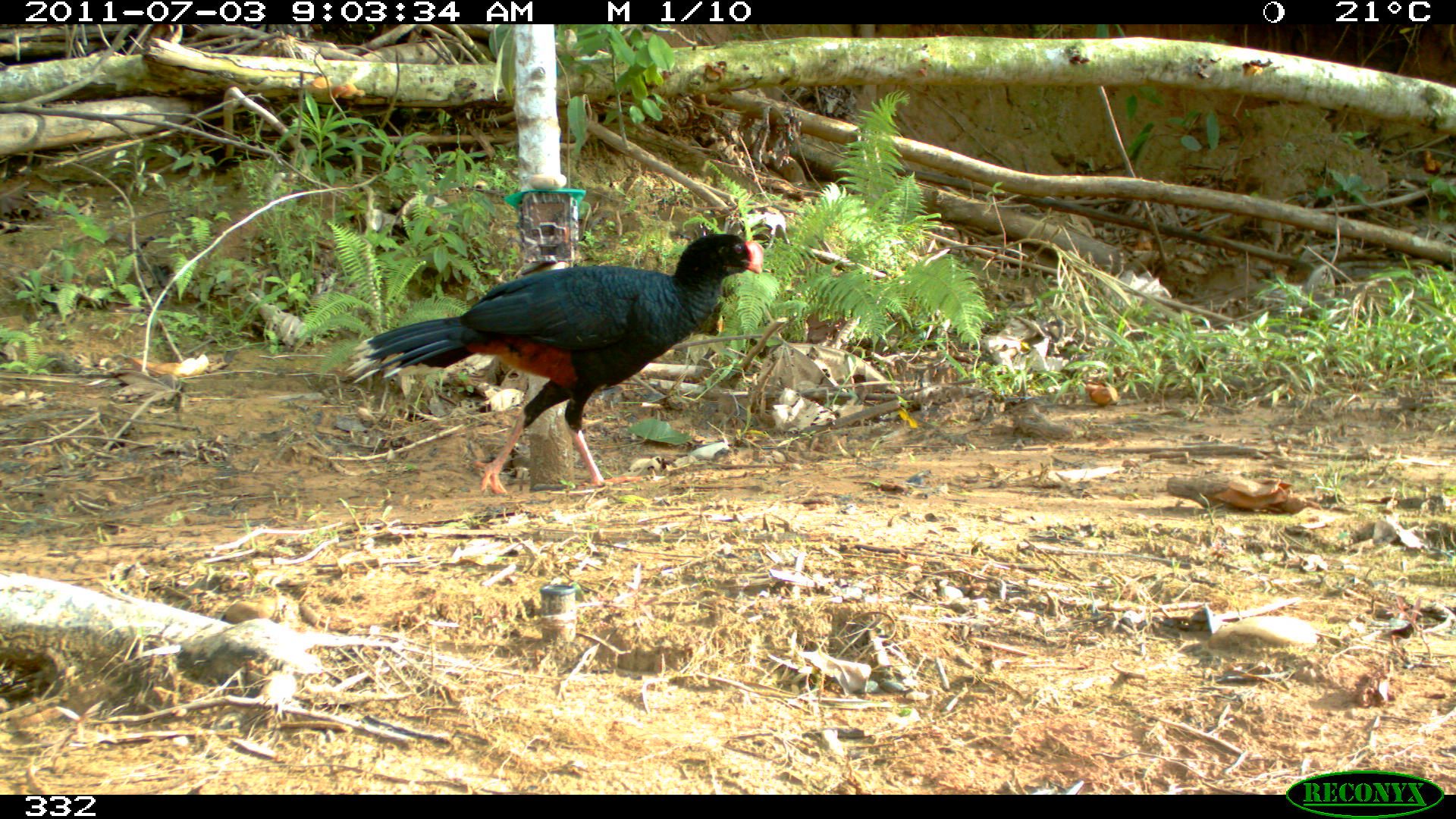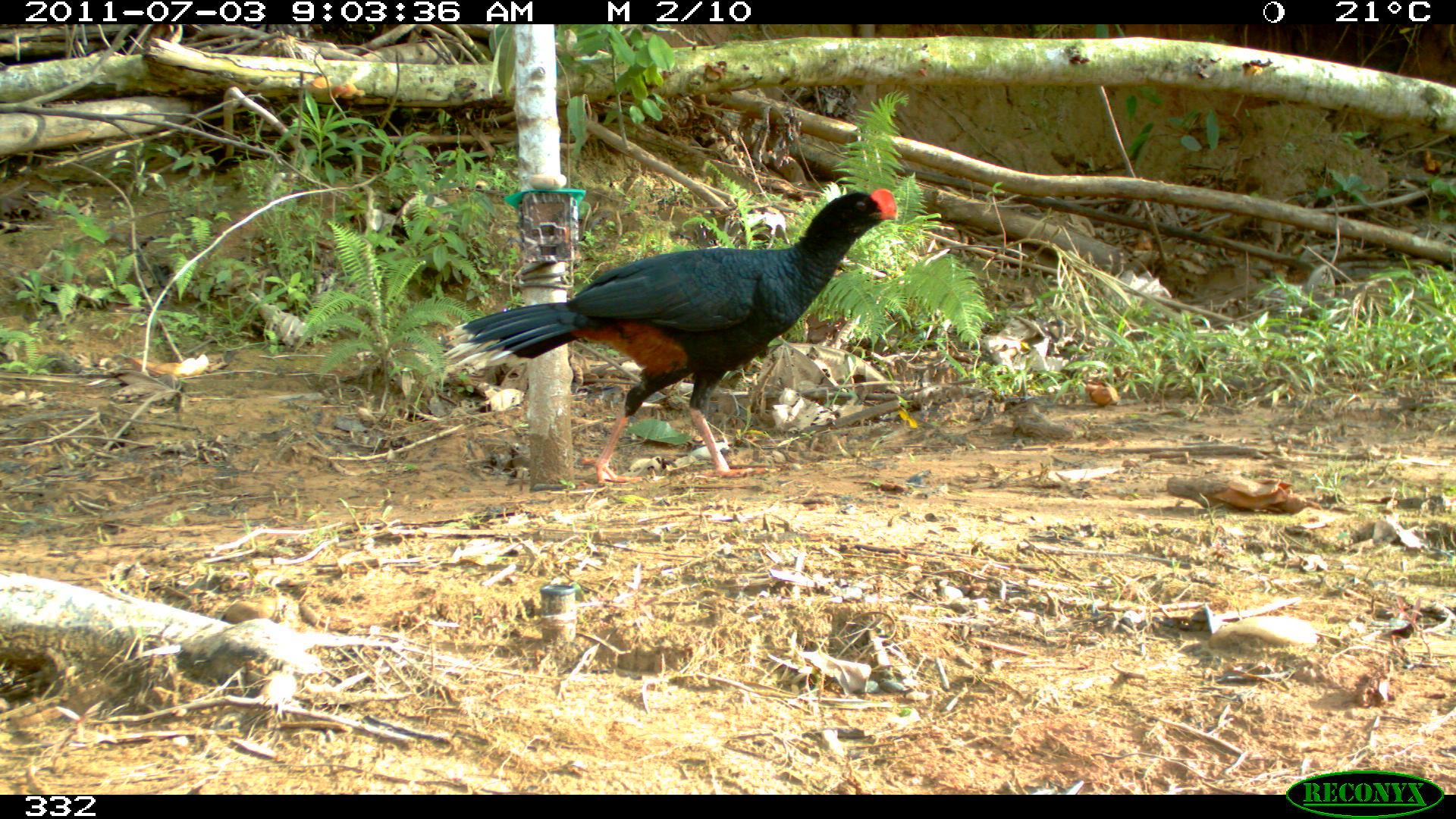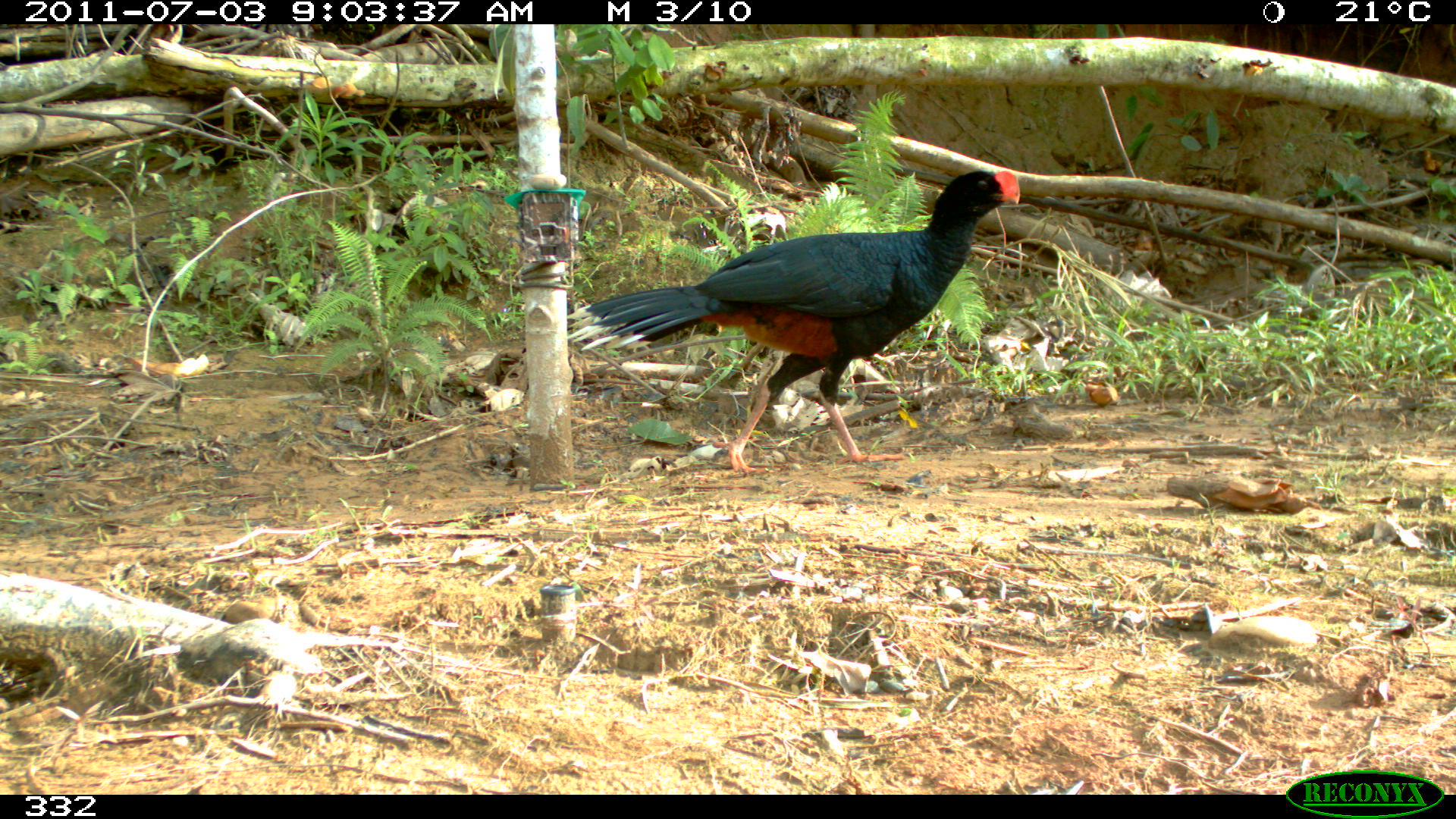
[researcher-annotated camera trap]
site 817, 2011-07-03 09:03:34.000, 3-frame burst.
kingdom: Animalia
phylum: Chordata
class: Aves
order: Galliformes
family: Cracidae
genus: Mitu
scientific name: Mitu tuberosum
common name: razor-billed curassow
Mitu tuberosum (razor-billed curassow).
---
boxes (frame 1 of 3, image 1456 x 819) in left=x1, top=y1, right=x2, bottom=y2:
mitu tuberosum: left=344, top=231, right=765, bottom=492